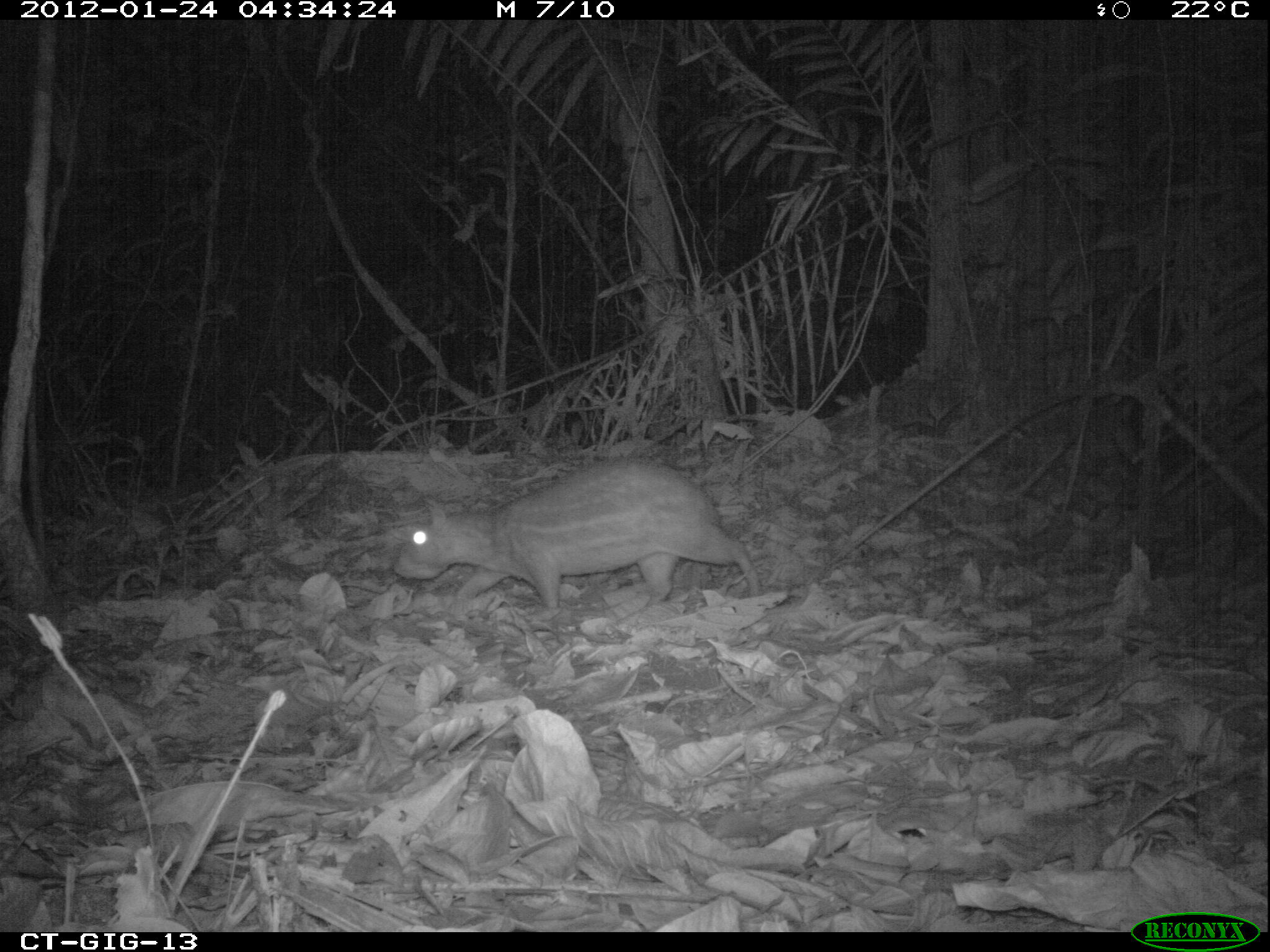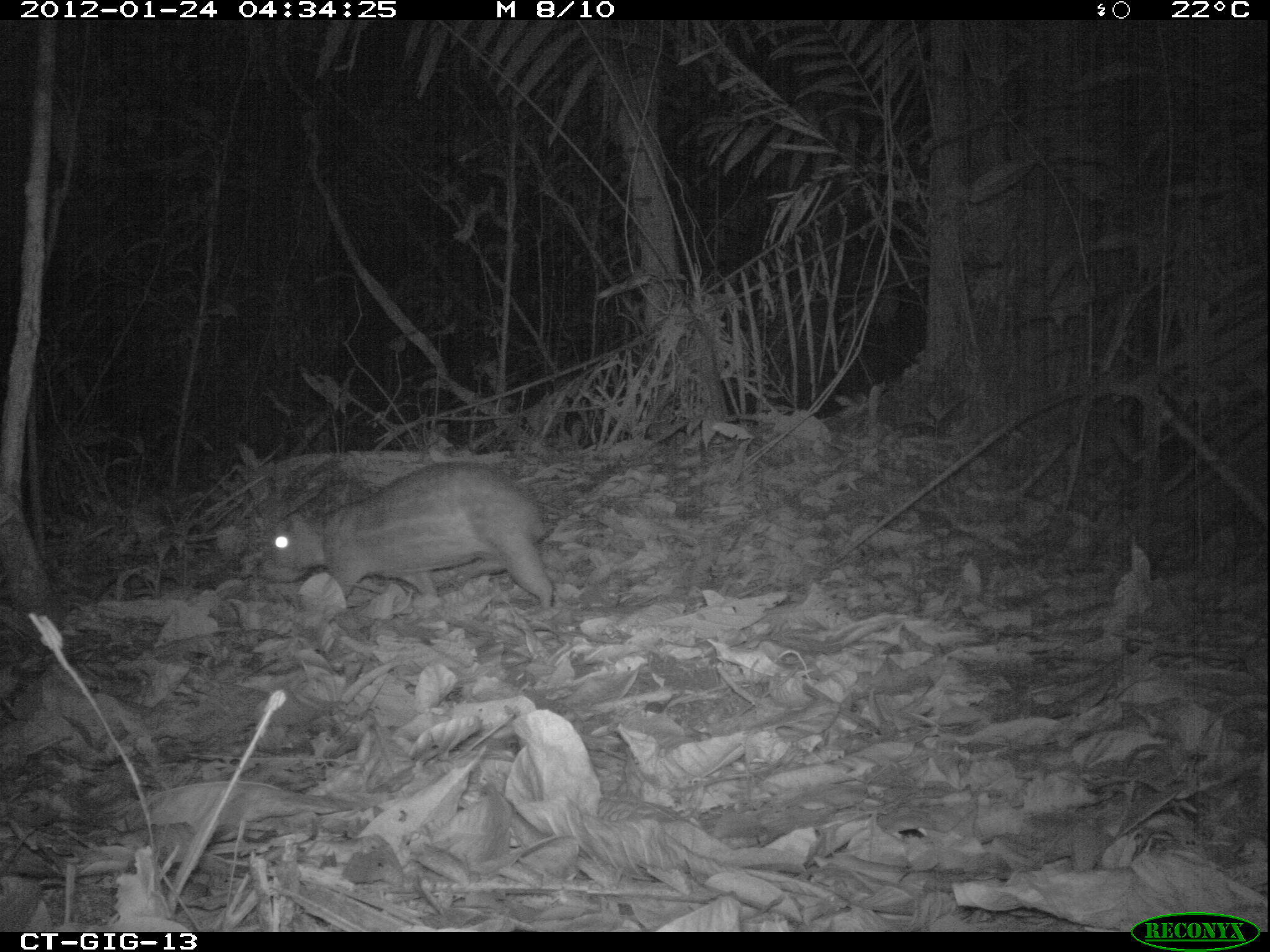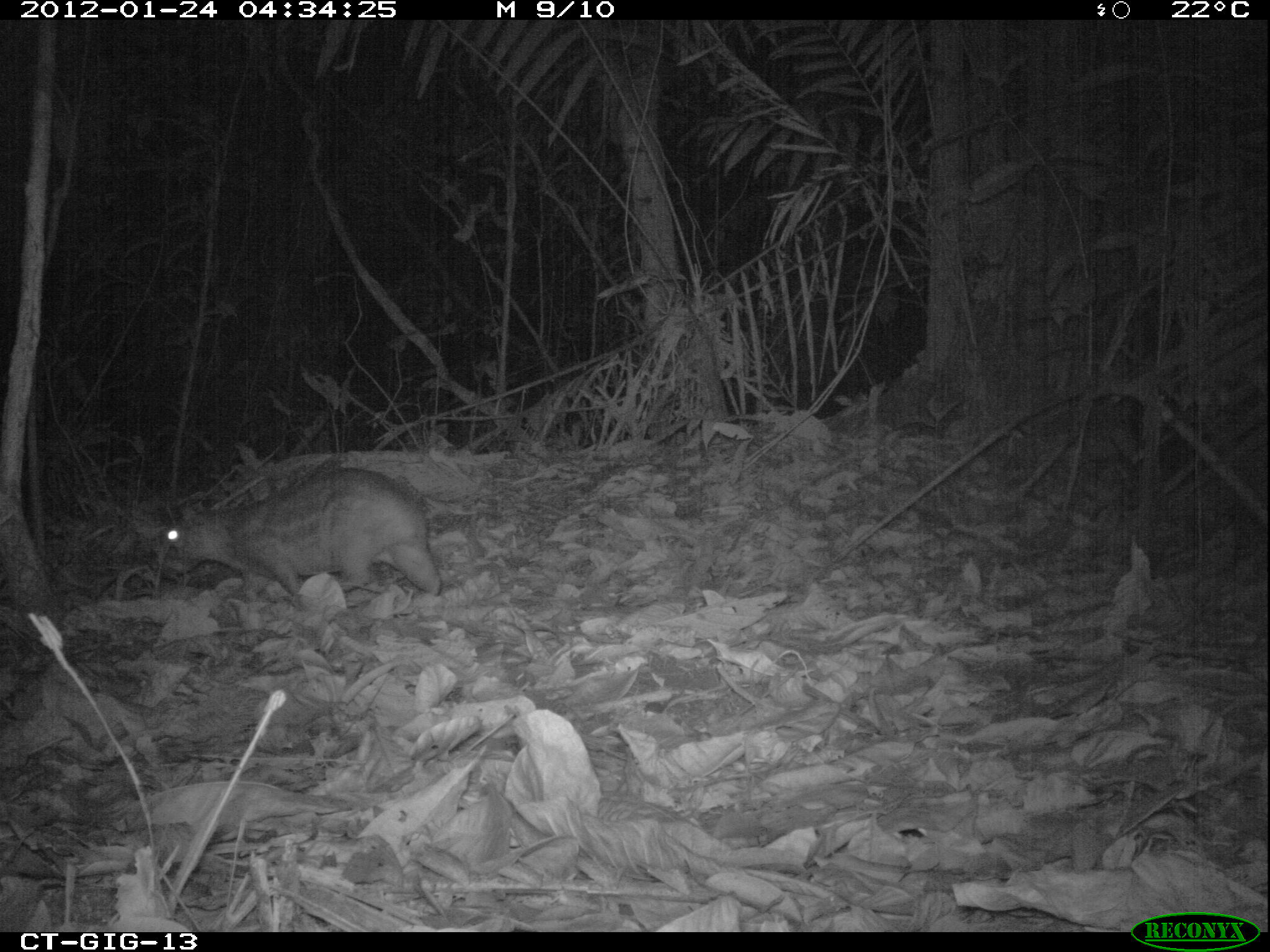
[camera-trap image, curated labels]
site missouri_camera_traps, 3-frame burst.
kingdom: Animalia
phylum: Chordata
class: Mammalia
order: Rodentia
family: Cuniculidae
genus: Cuniculus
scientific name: Cuniculus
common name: paca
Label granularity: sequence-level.